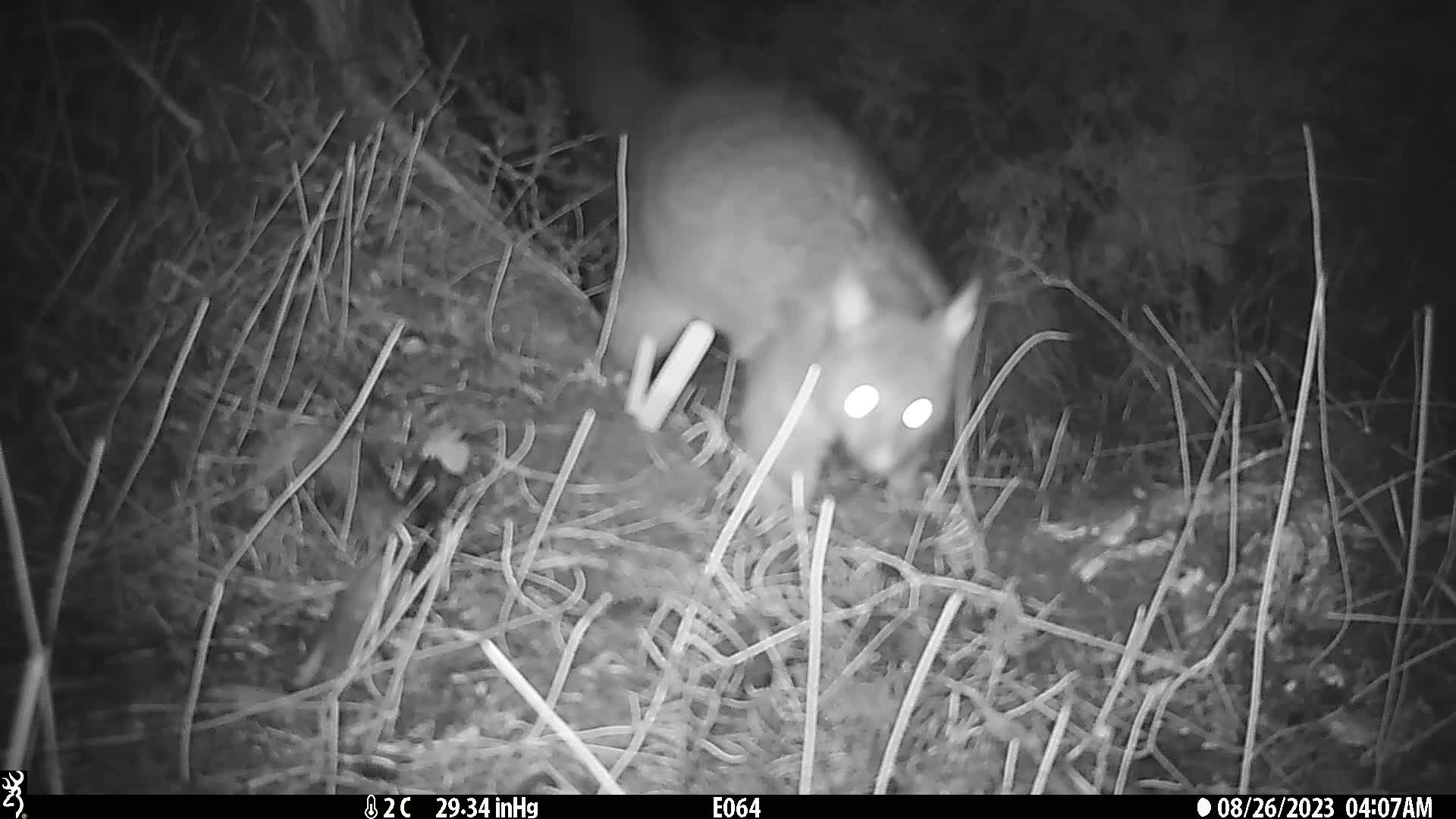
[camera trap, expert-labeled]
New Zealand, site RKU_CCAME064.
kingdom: Animalia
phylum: Chordata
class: Mammalia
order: Diprotodontia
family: Phalangeridae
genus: Trichosurus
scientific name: Trichosurus vulpecula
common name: common brushtail possum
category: possum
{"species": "possum (common brushtail possum) (Trichosurus vulpecula)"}